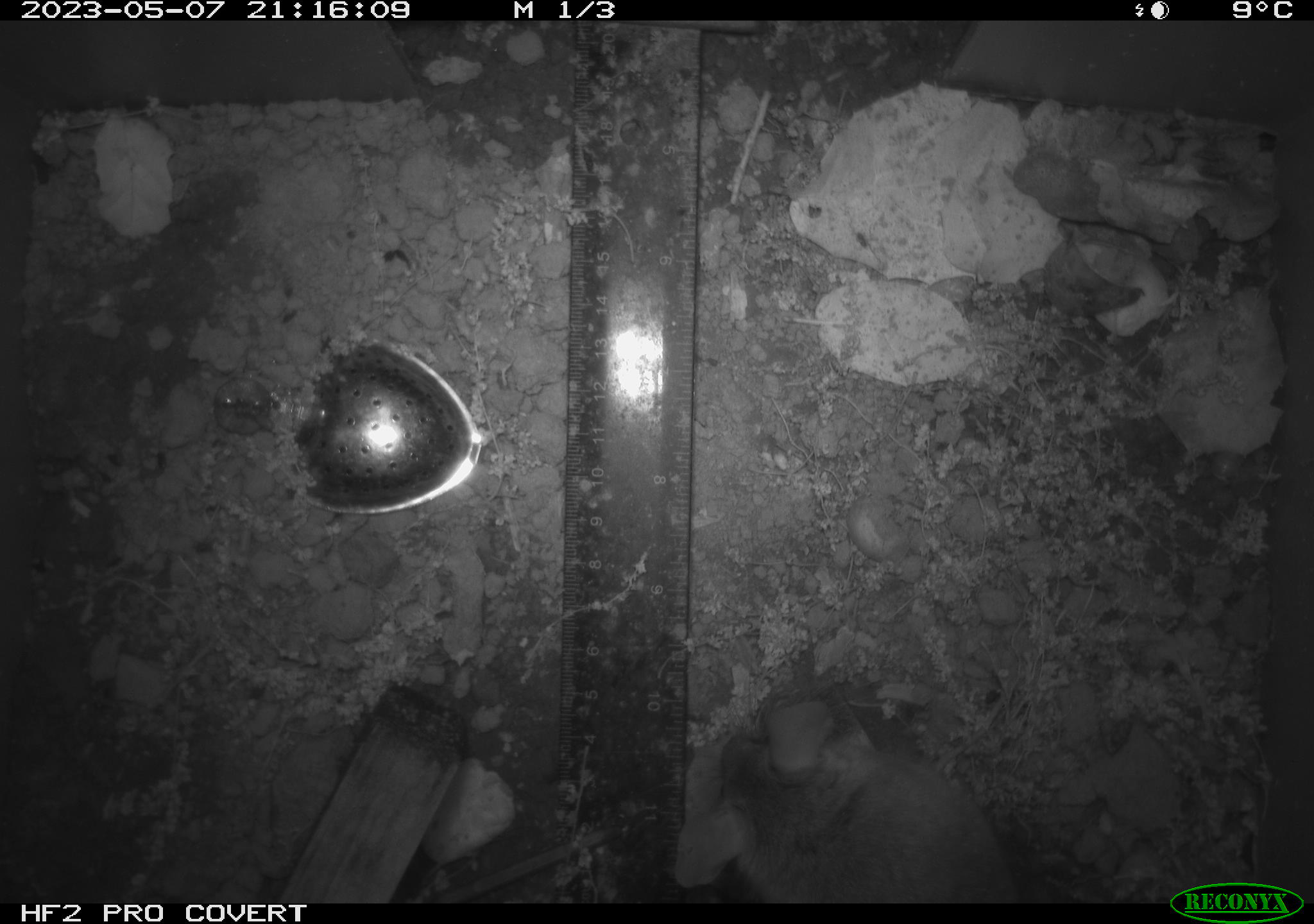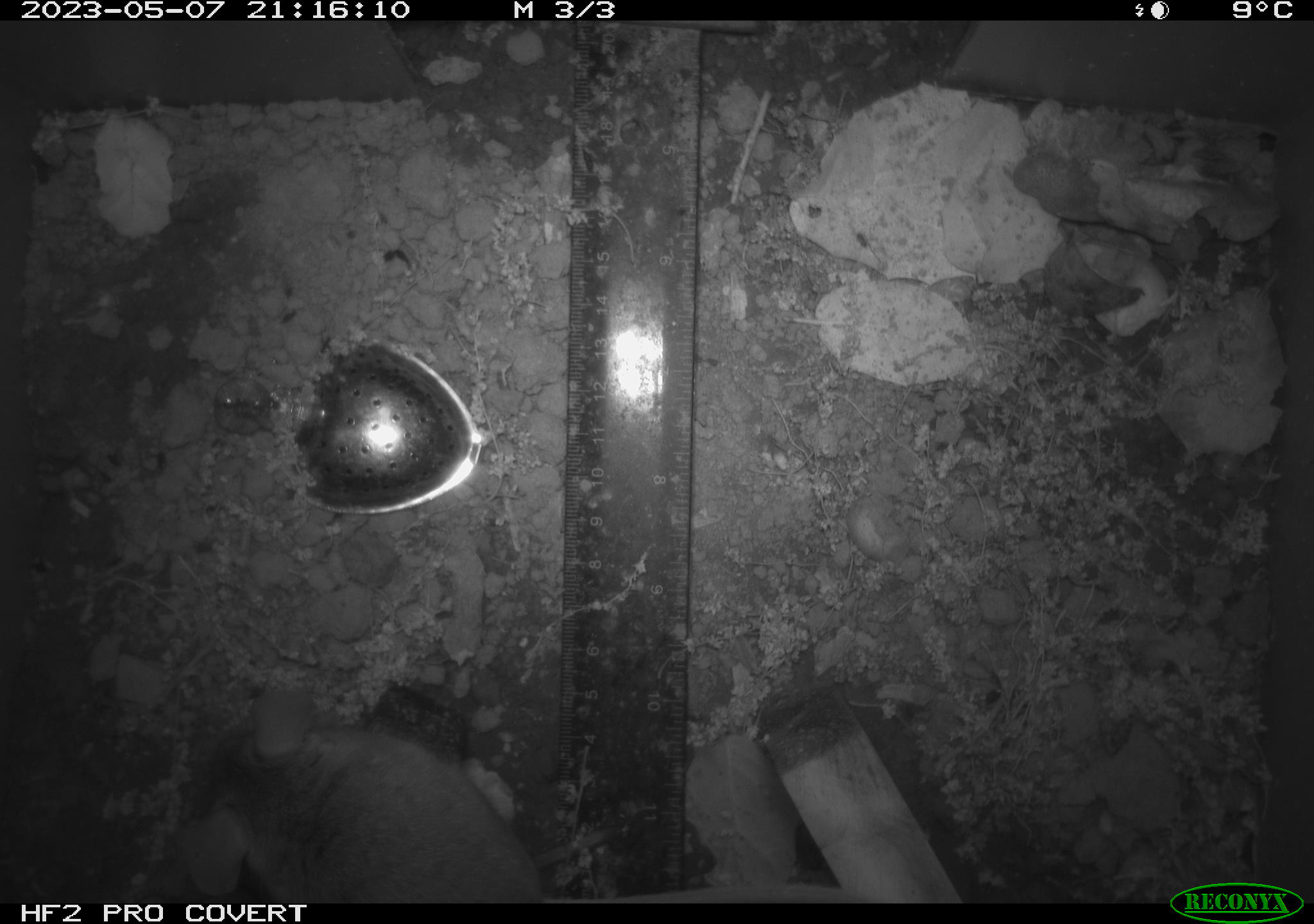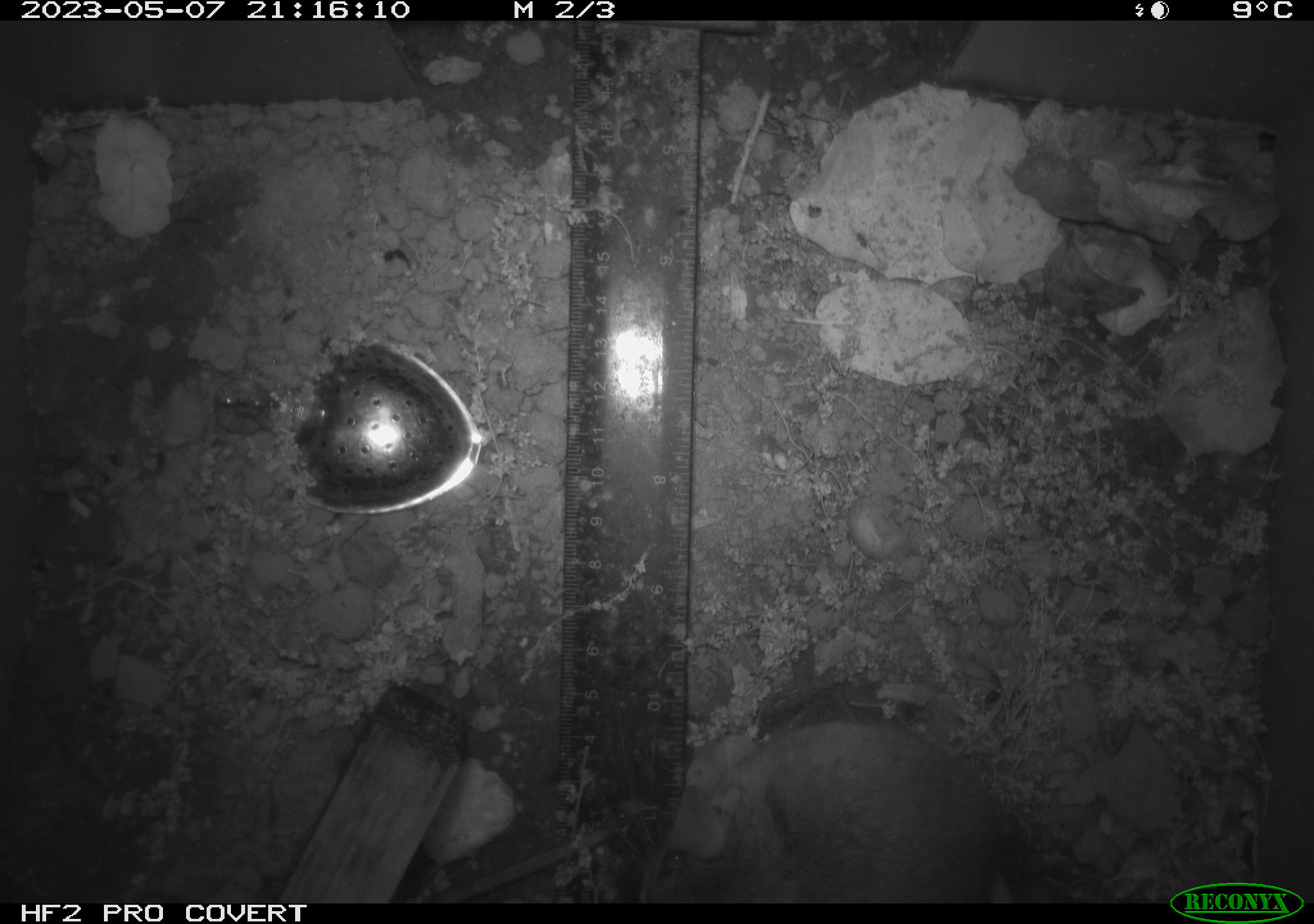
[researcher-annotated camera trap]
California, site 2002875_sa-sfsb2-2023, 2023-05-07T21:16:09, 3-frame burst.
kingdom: Animalia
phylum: Chordata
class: Mammalia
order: Rodentia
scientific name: Rodentia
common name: mouse species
Mouse species (Rodentia).